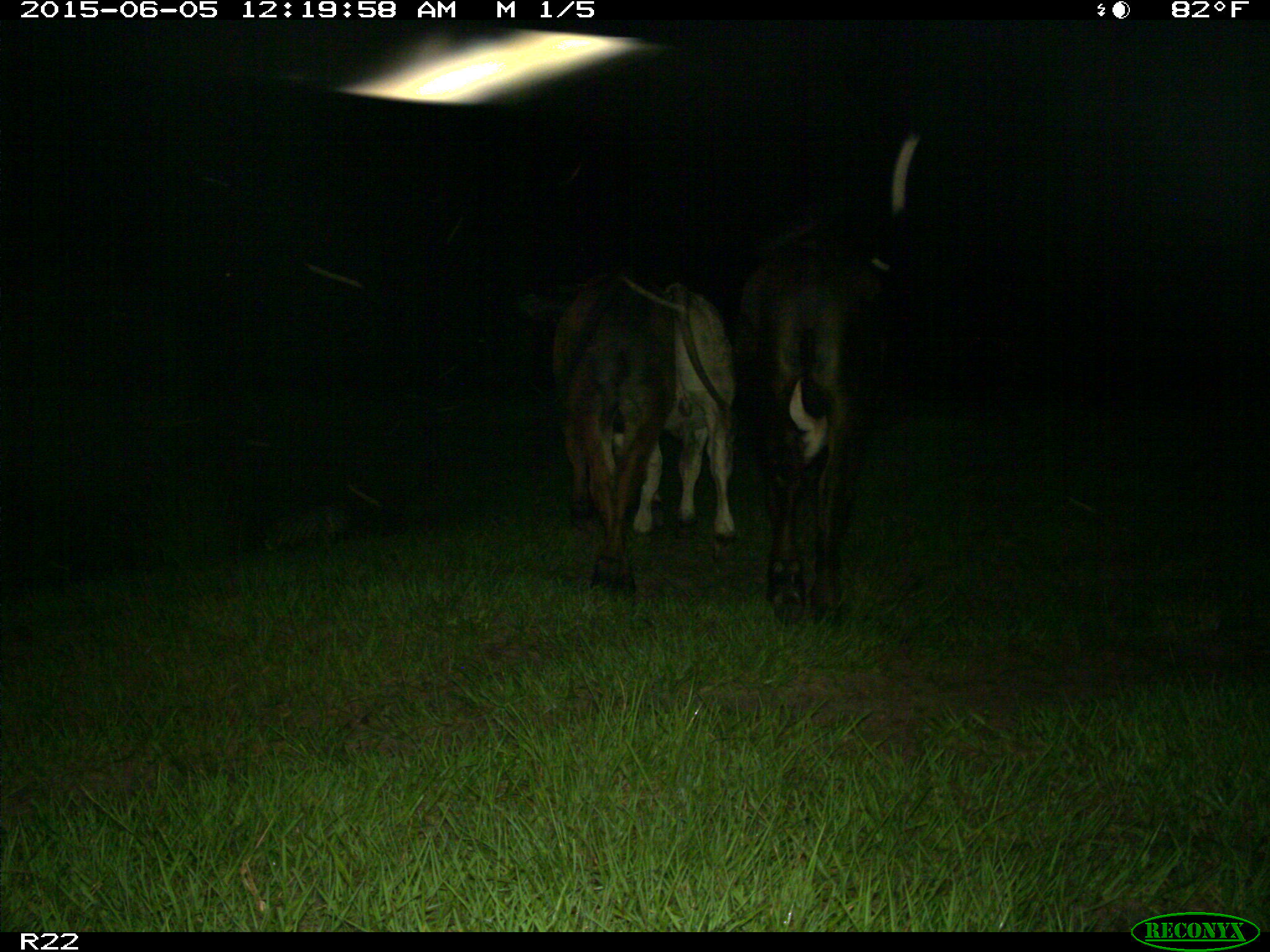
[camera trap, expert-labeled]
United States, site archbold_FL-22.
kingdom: Animalia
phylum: Chordata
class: Mammalia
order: Artiodactyla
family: Bovidae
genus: Bos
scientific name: Bos taurus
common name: domestic cow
Bos taurus (domestic cow).